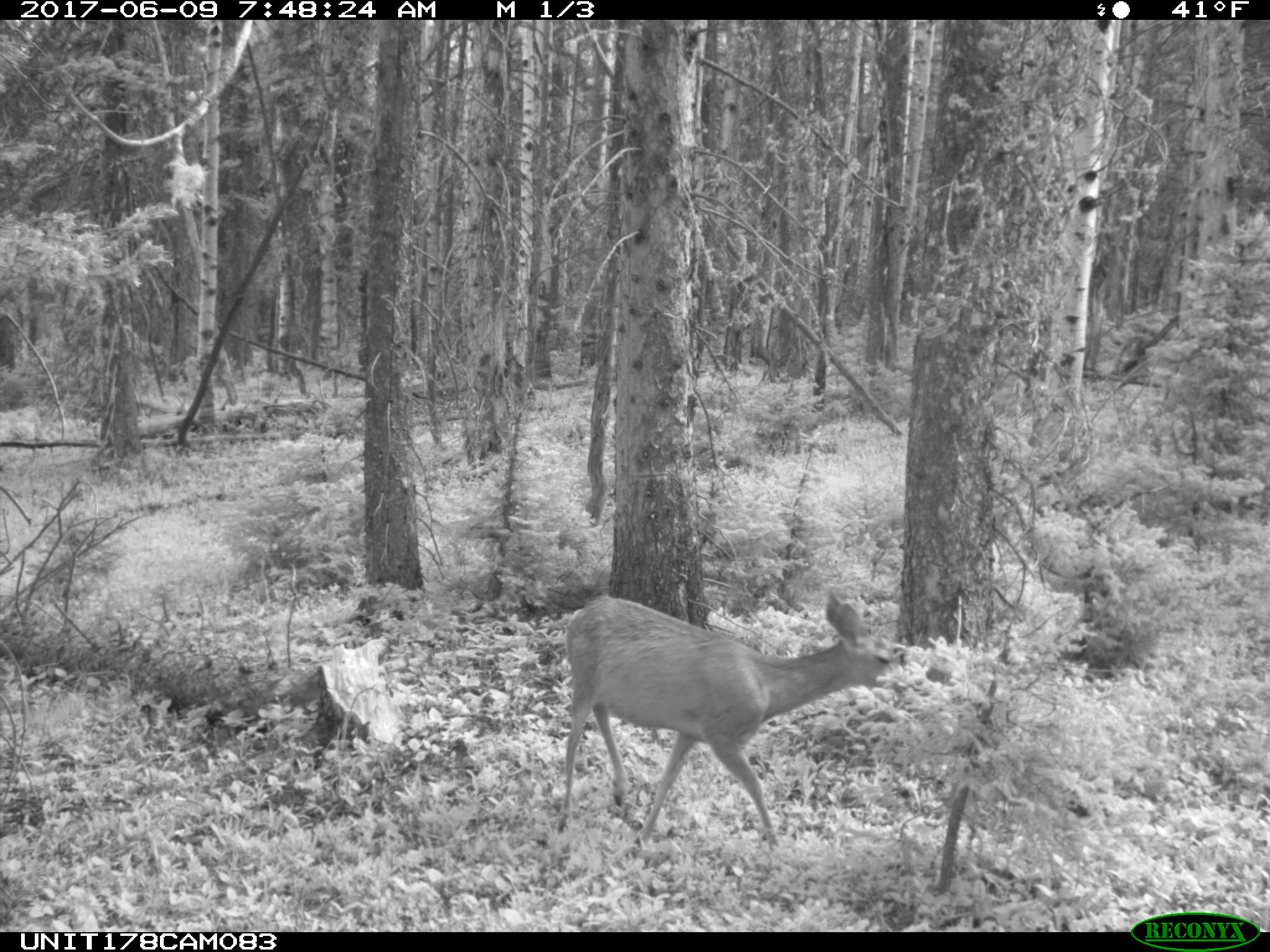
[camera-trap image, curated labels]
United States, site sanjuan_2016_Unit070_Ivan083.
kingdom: Animalia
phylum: Chordata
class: Mammalia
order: Artiodactyla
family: Cervidae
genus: Odocoileus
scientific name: Odocoileus hemionus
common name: mule deer